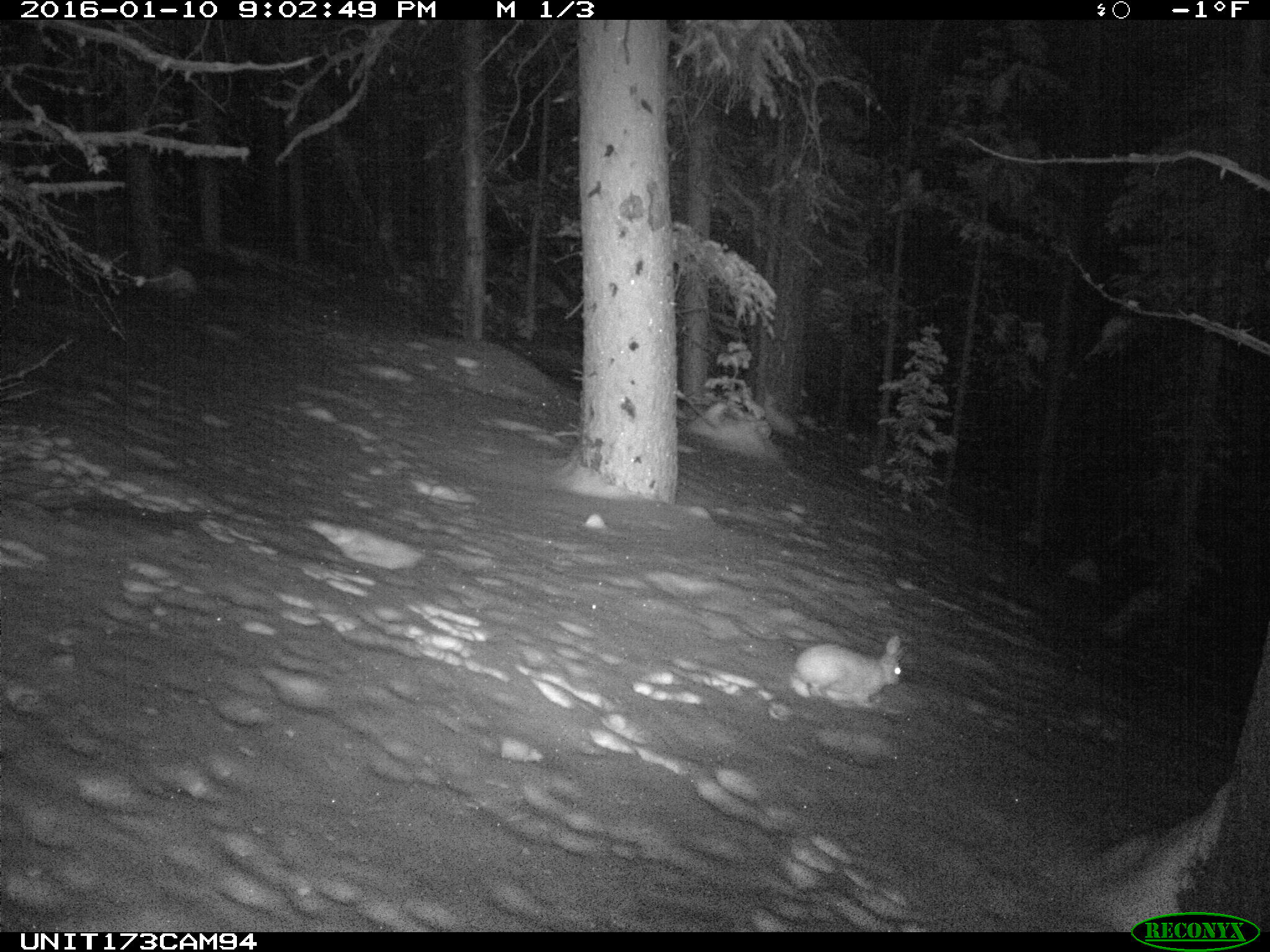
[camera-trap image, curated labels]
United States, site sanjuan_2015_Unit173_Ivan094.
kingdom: Animalia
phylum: Chordata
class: Mammalia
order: Lagomorpha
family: Leporidae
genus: Lepus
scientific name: Lepus americanus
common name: snowshoe hare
Lepus americanus (snowshoe hare).